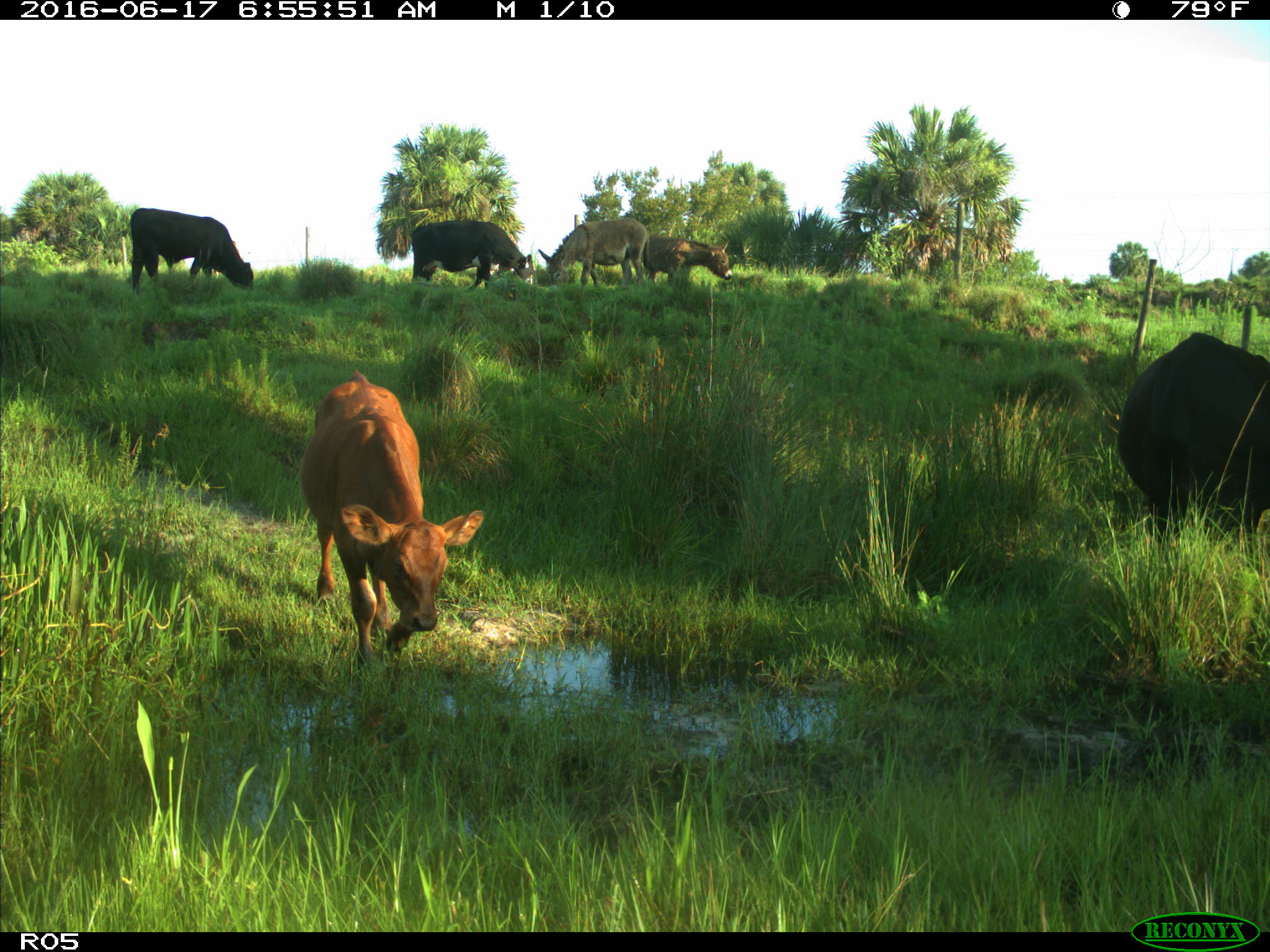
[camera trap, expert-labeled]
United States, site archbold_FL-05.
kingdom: Animalia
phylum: Chordata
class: Mammalia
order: Artiodactyla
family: Bovidae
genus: Bos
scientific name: Bos taurus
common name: domestic cow